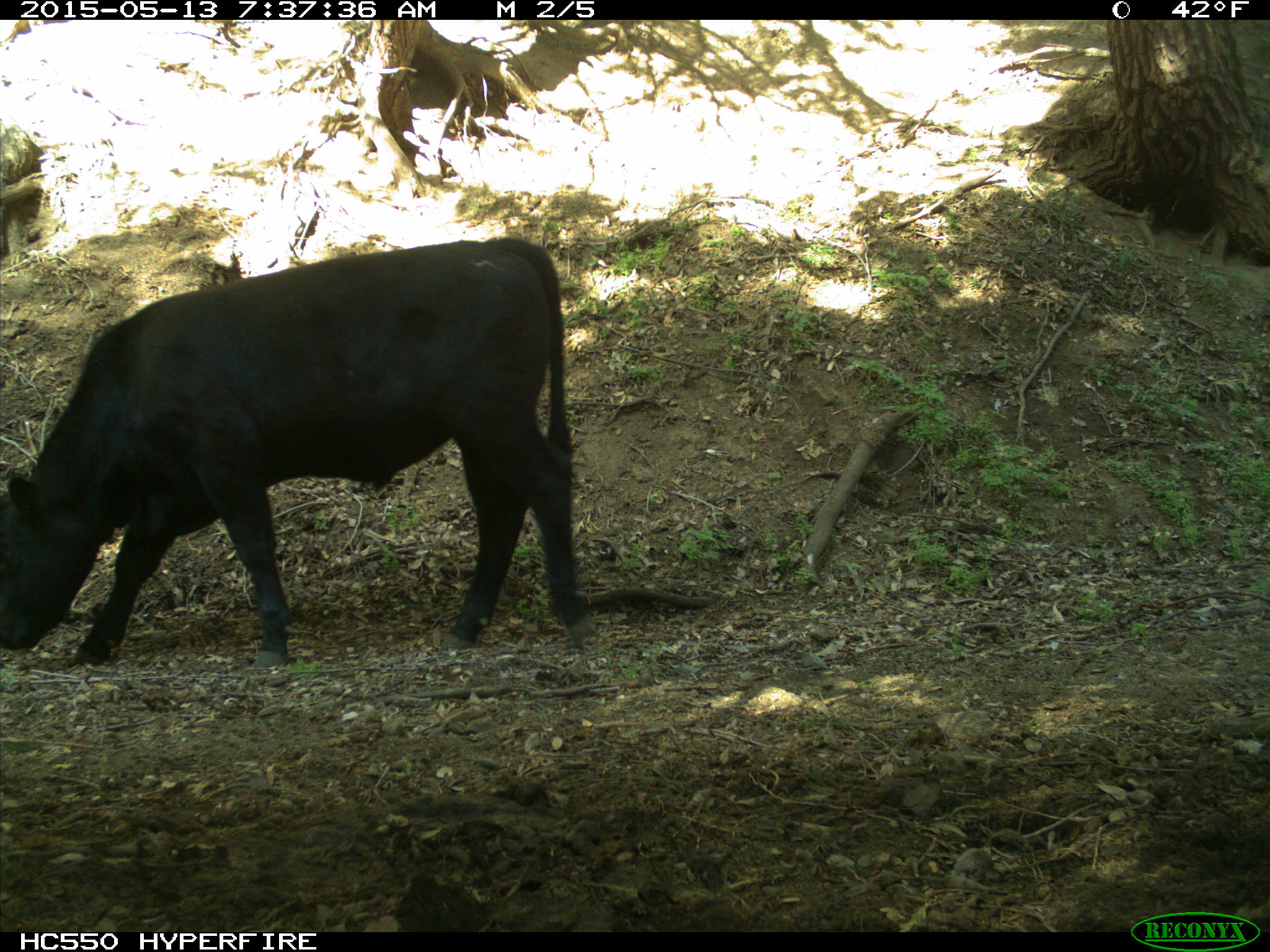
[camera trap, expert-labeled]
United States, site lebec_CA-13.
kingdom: Animalia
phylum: Chordata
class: Mammalia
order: Artiodactyla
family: Bovidae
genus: Bos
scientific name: Bos taurus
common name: domestic cow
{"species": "Bos taurus (domestic cow)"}